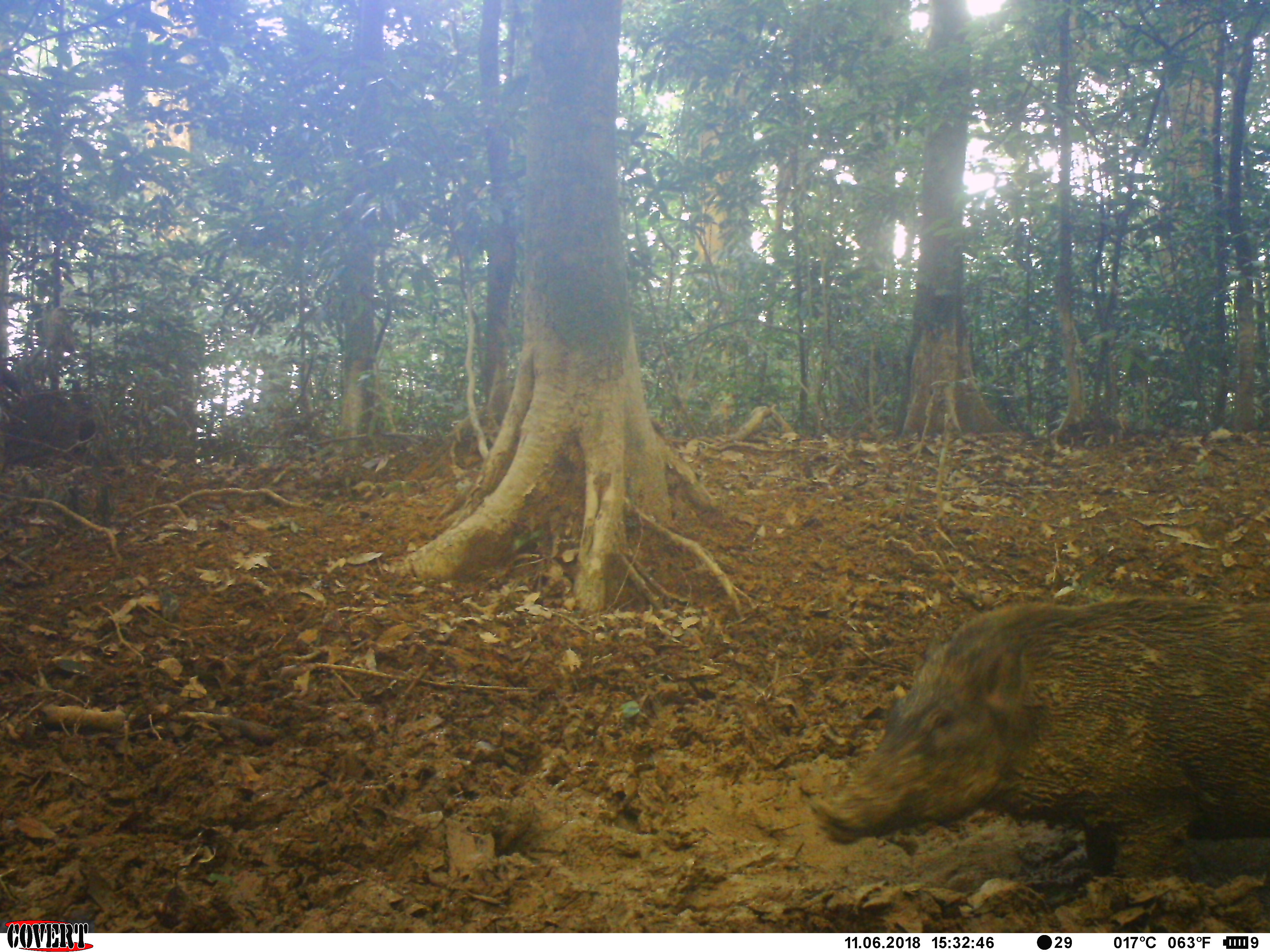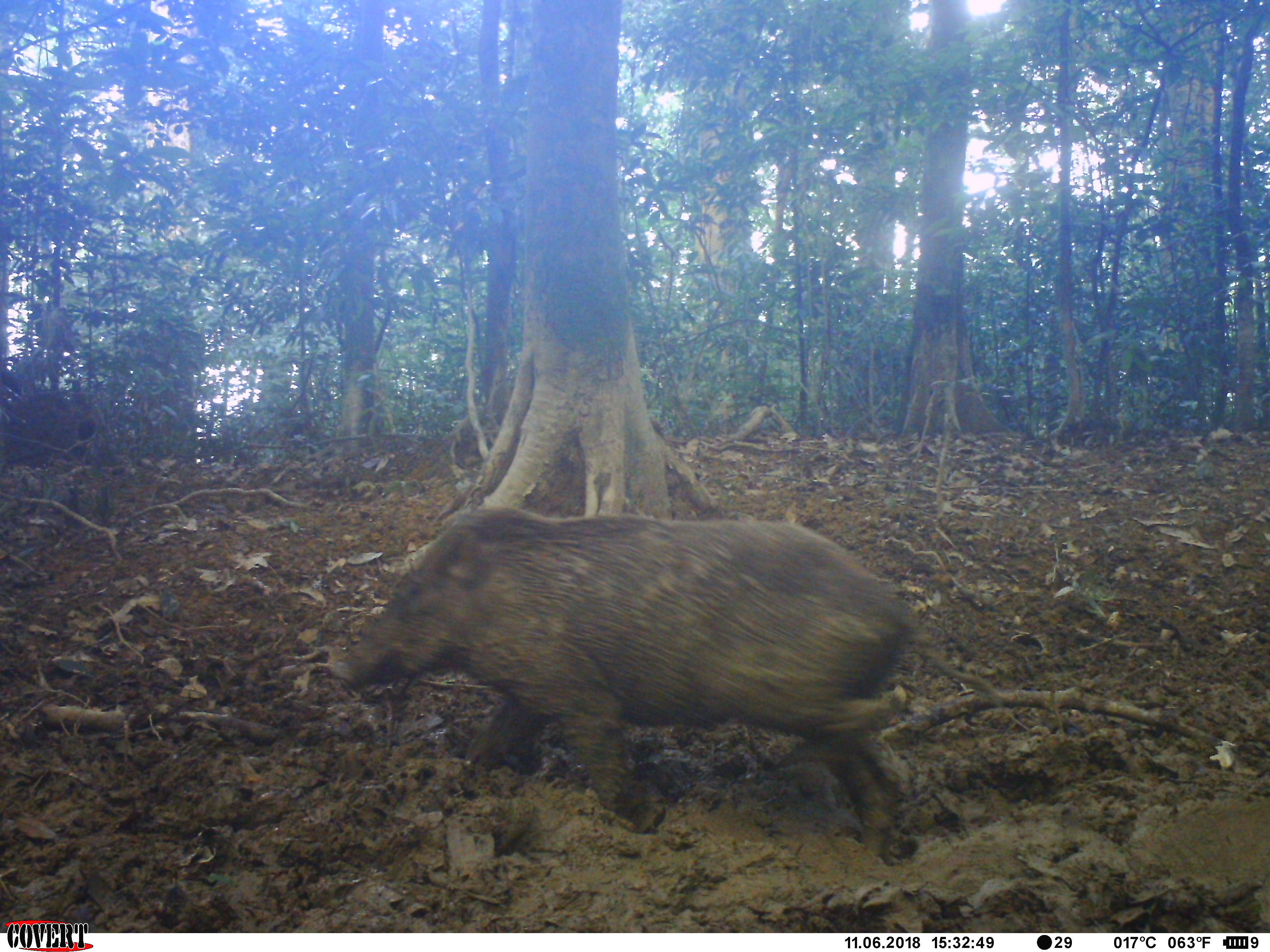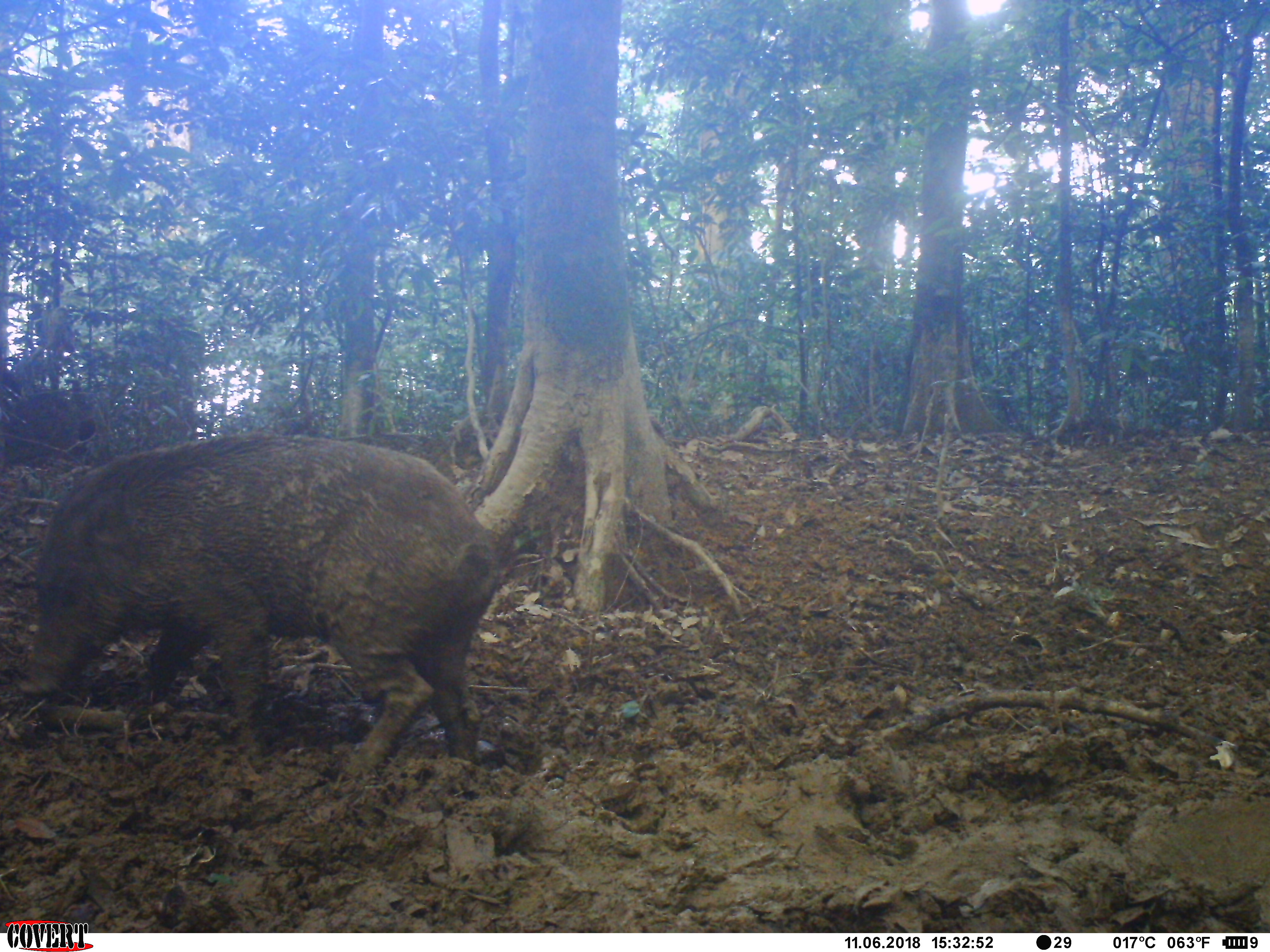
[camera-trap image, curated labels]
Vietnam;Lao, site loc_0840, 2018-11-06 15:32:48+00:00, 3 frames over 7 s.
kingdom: Animalia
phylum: Chordata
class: Mammalia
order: Artiodactyla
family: Suidae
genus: Sus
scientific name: Sus scrofa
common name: eurasian wild pig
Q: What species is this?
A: Eurasian wild pig (Sus scrofa).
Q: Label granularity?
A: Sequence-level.